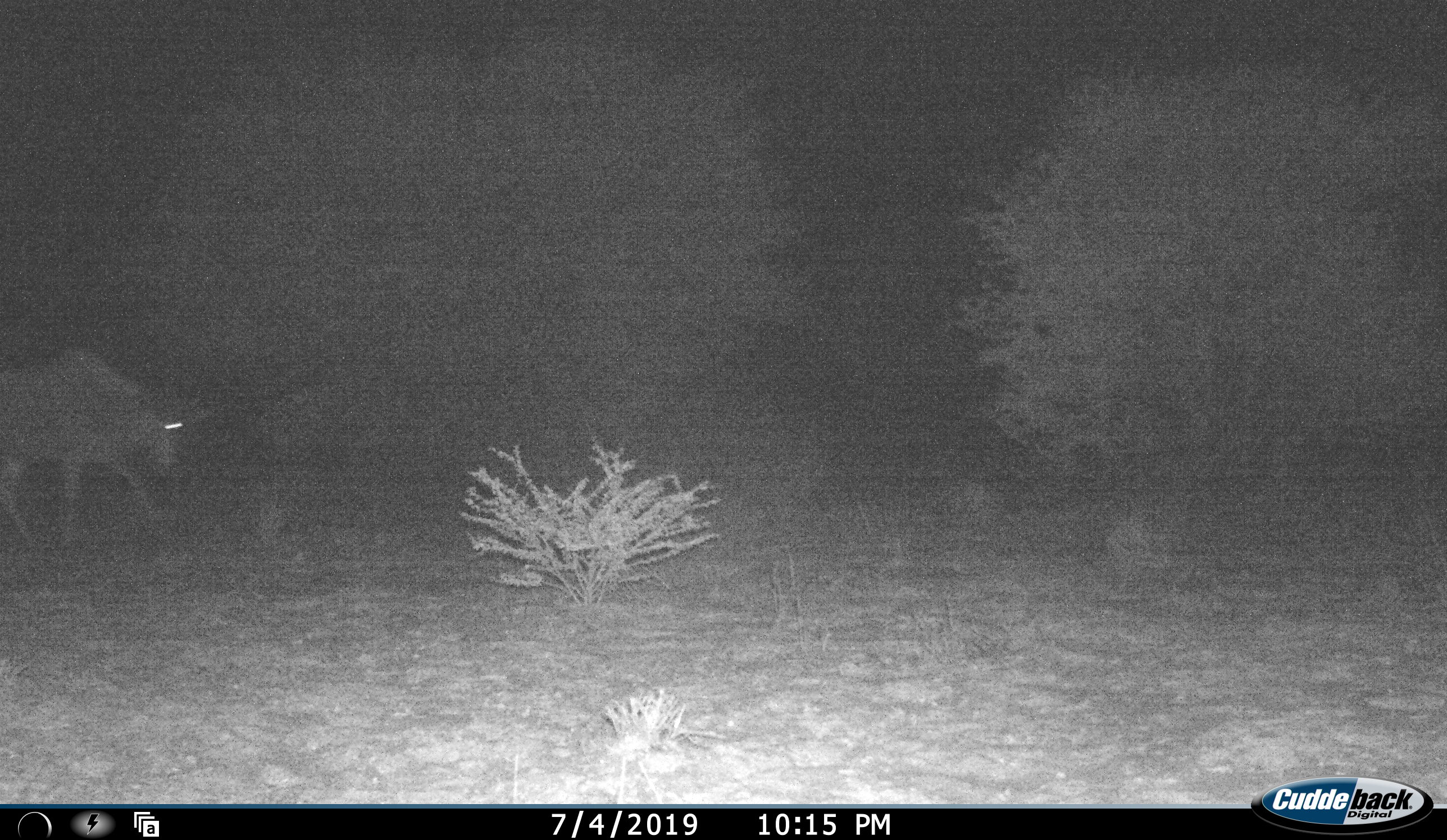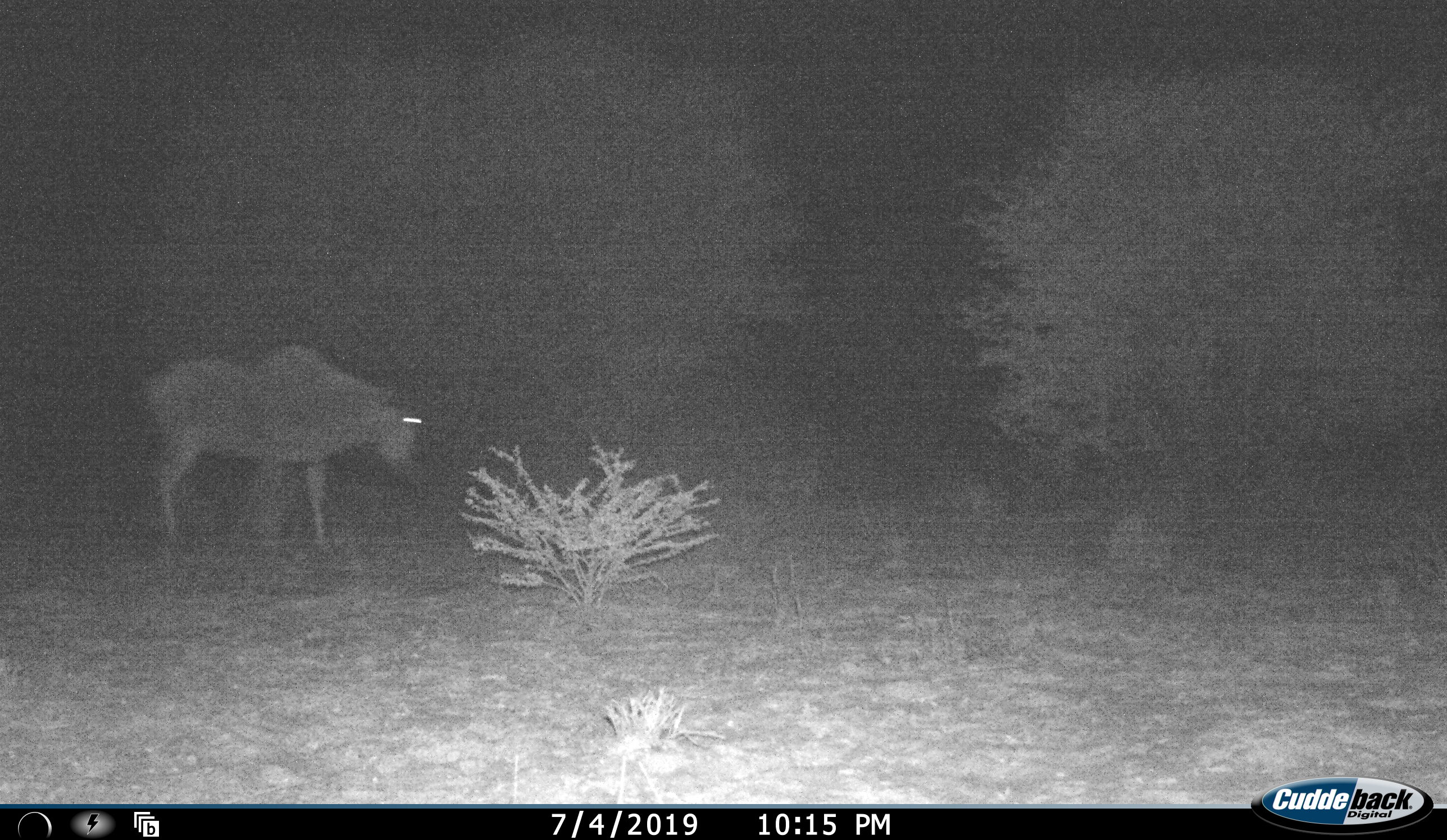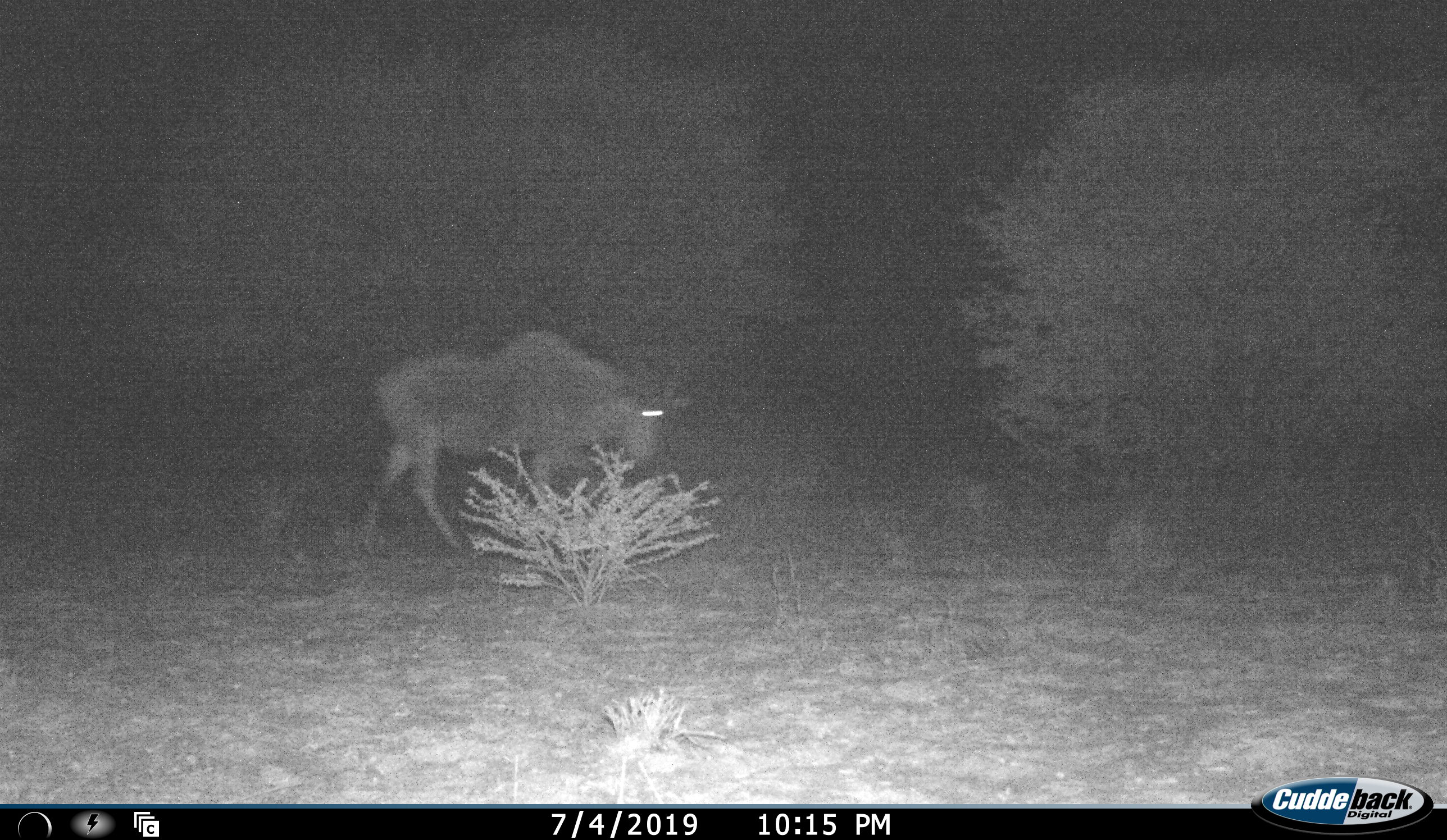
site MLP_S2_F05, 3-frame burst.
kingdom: Animalia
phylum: Chordata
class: Mammalia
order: Artiodactyla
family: Bovidae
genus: Connochaetes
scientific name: Connochaetes taurinus taurinus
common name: blue wildebeest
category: wildebeestblue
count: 1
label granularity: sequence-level